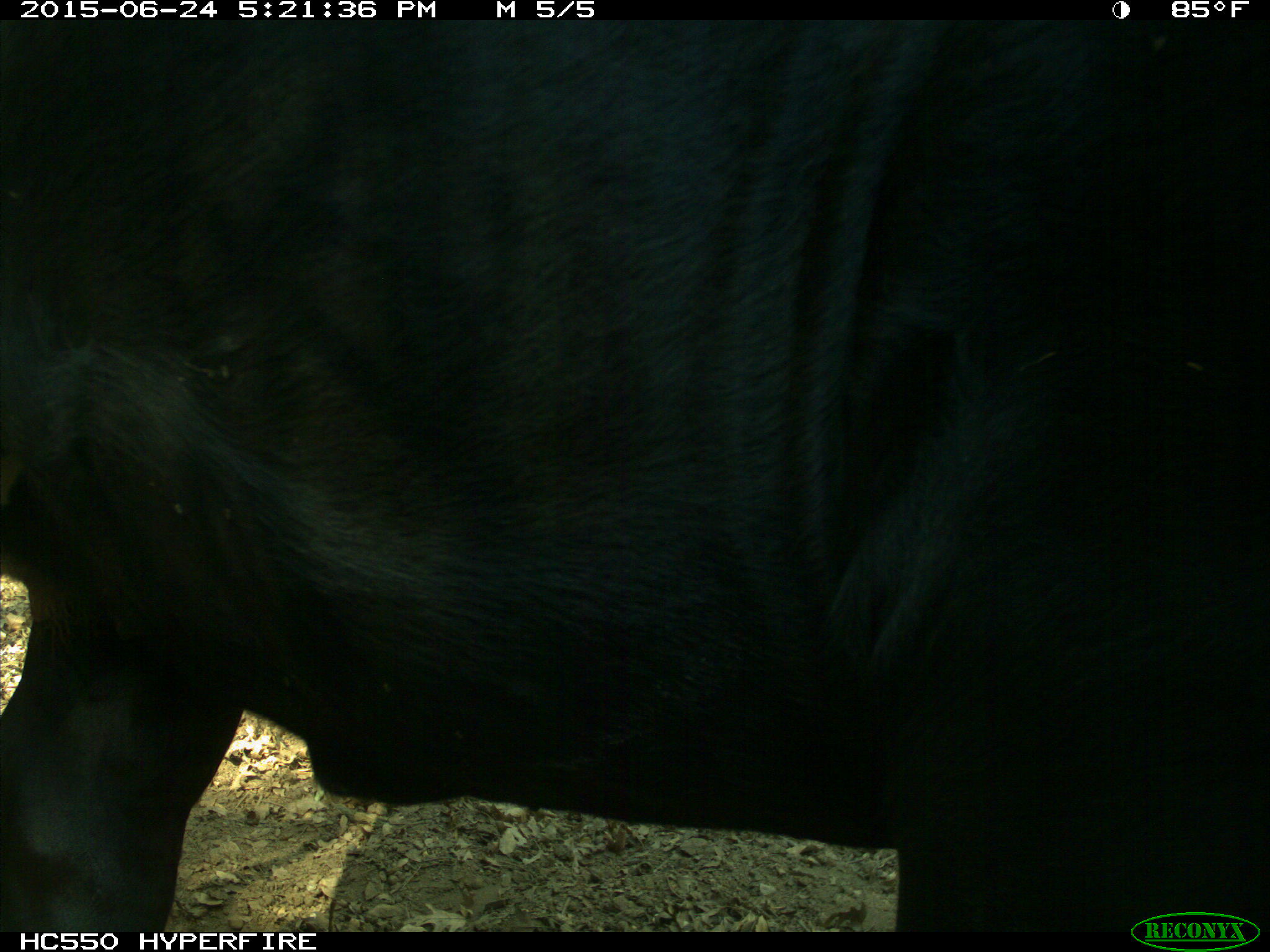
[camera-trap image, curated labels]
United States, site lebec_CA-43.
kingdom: Animalia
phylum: Chordata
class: Mammalia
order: Artiodactyla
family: Bovidae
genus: Bos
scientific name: Bos taurus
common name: domestic cow